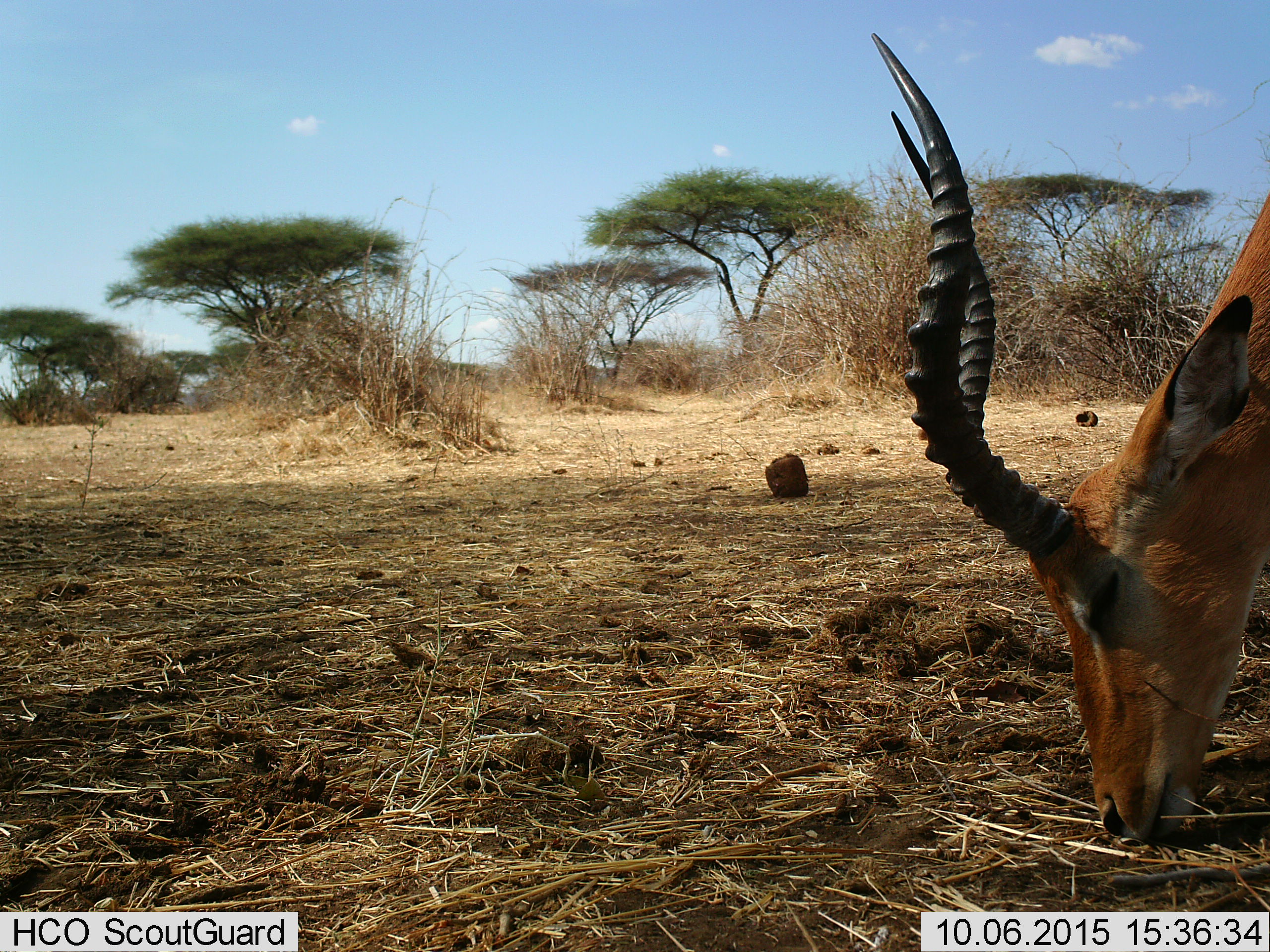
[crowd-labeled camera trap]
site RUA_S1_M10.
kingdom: Animalia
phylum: Chordata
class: Mammalia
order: Artiodactyla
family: Bovidae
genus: Aepyceros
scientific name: Aepyceros melampus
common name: impala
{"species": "impala (Aepyceros melampus)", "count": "1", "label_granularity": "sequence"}